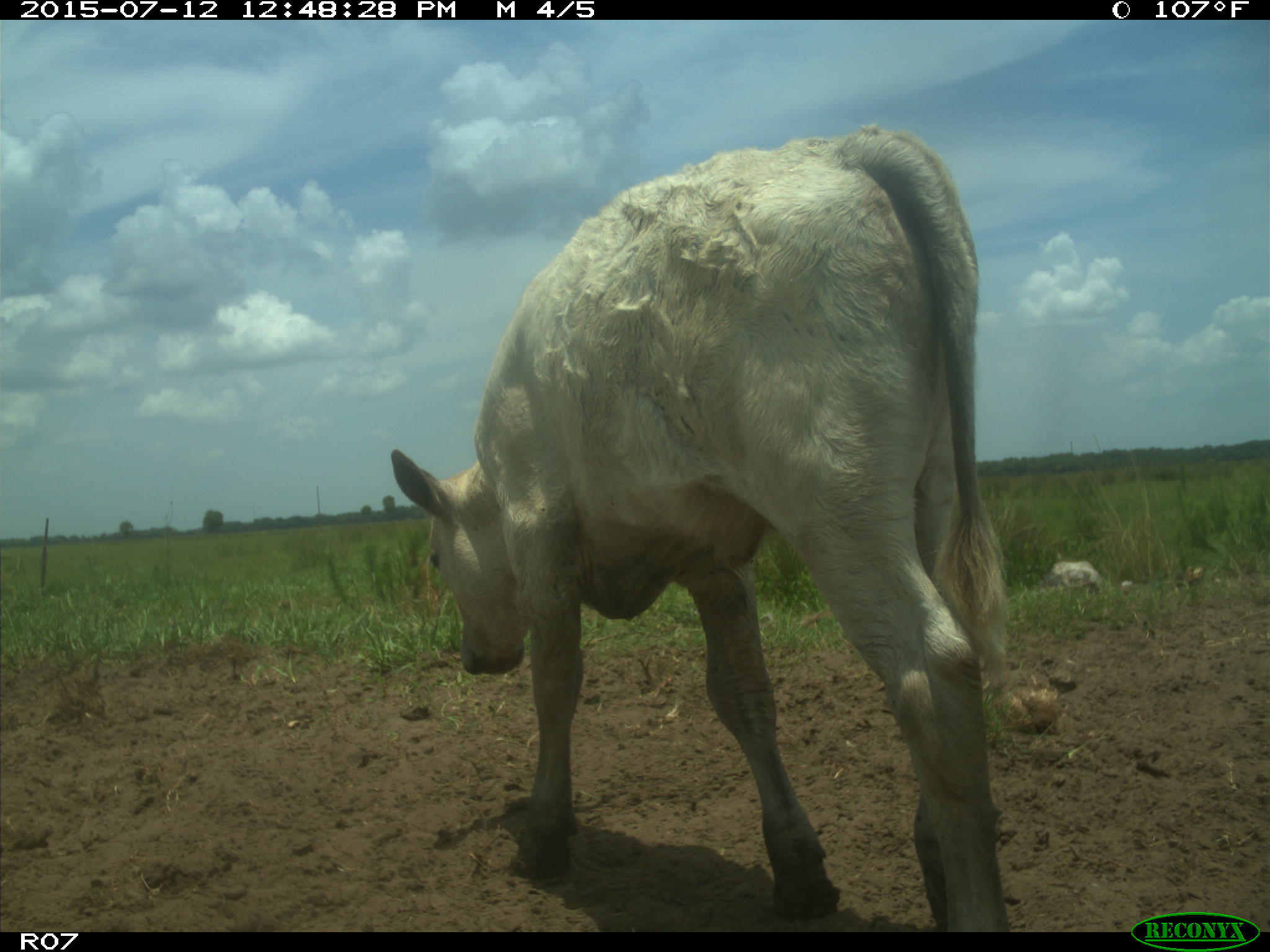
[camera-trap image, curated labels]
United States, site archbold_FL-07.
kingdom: Animalia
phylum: Chordata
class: Mammalia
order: Artiodactyla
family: Bovidae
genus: Bos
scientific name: Bos taurus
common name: domestic cow